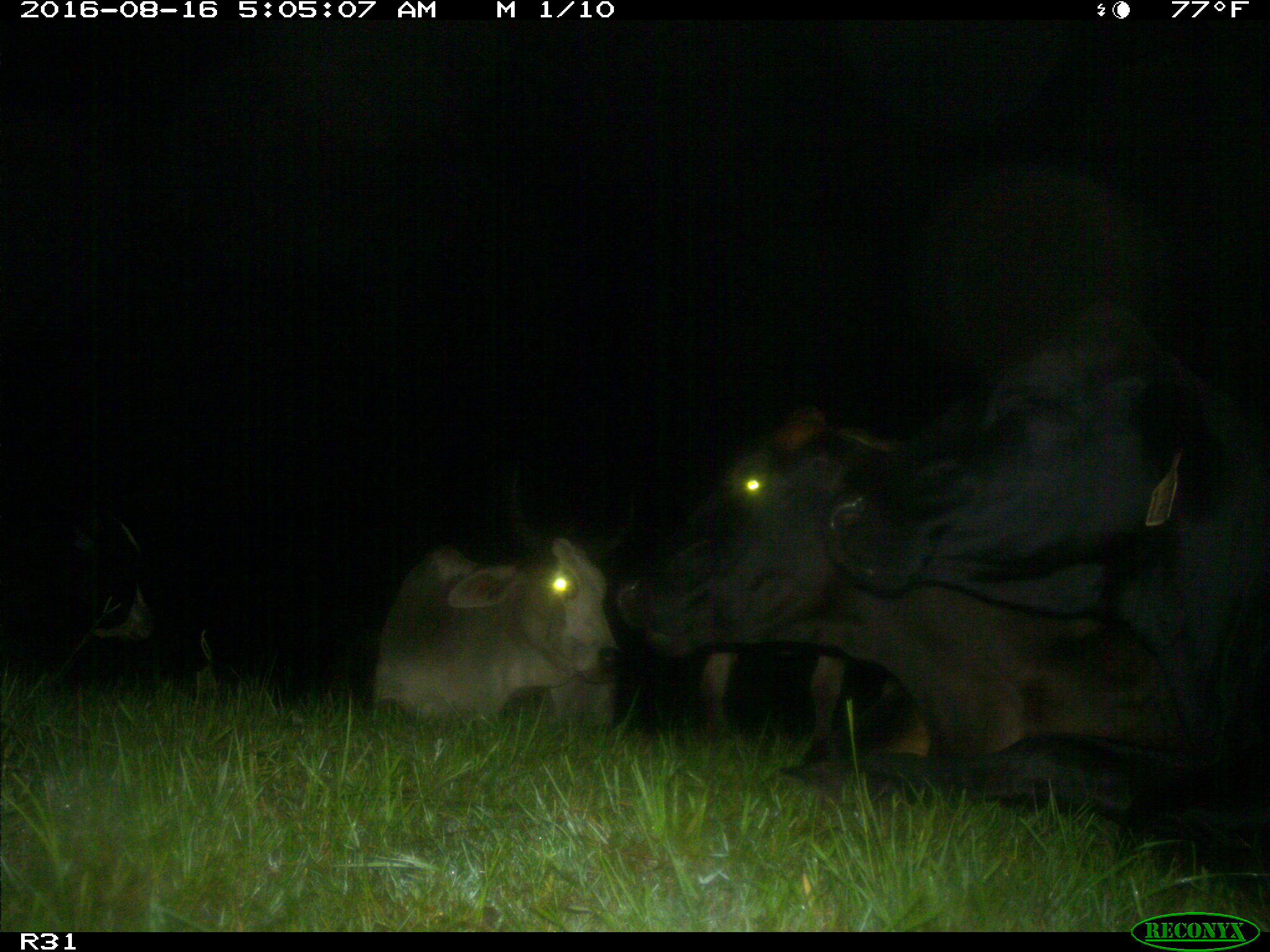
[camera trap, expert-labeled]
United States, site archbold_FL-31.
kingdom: Animalia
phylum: Chordata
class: Mammalia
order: Artiodactyla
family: Bovidae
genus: Bos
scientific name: Bos taurus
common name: domestic cow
Bos taurus (domestic cow).